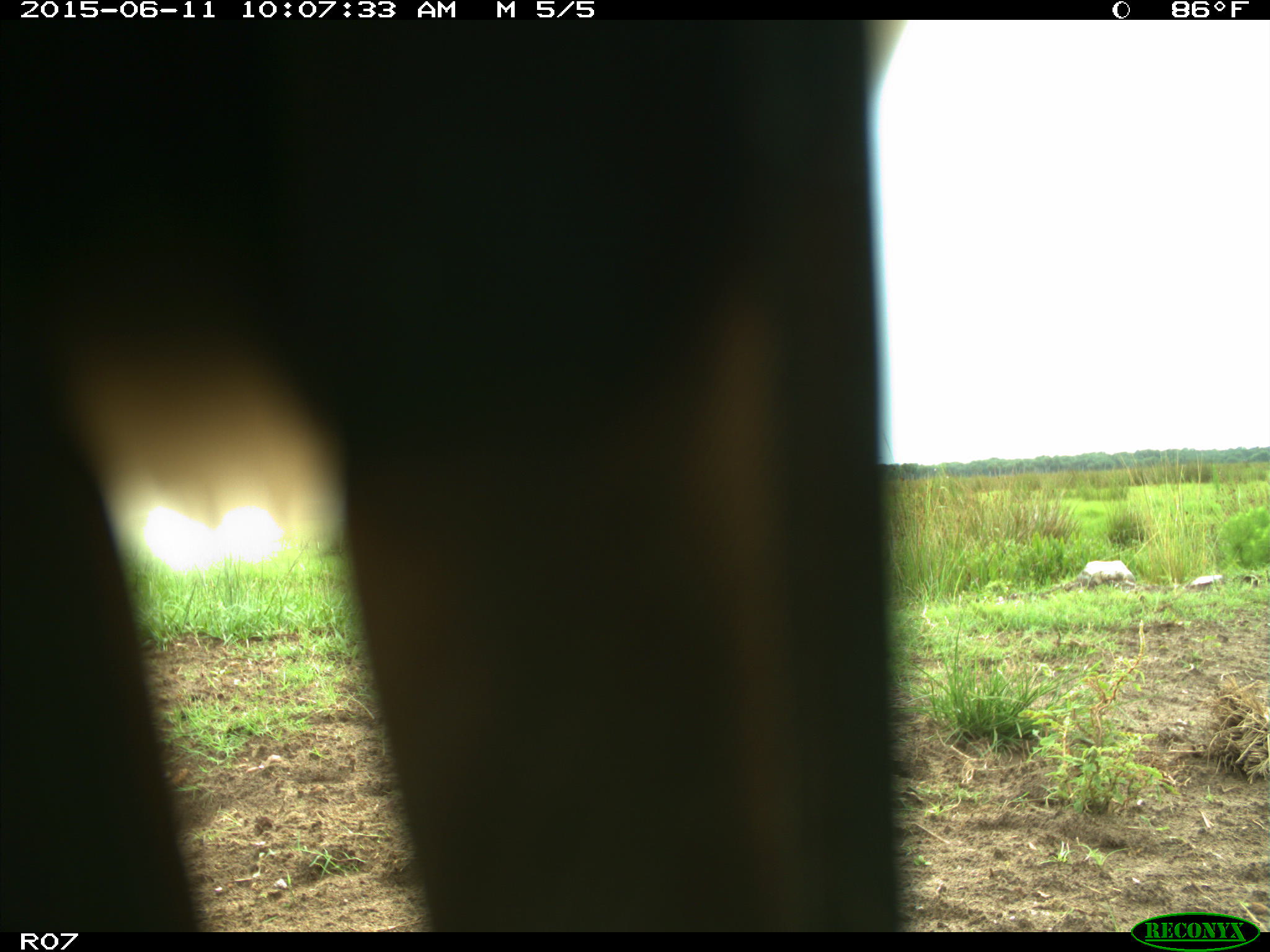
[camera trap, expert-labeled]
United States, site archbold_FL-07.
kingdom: Animalia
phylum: Chordata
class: Mammalia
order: Artiodactyla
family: Bovidae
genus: Bos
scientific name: Bos taurus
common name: domestic cow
Bos taurus (domestic cow).